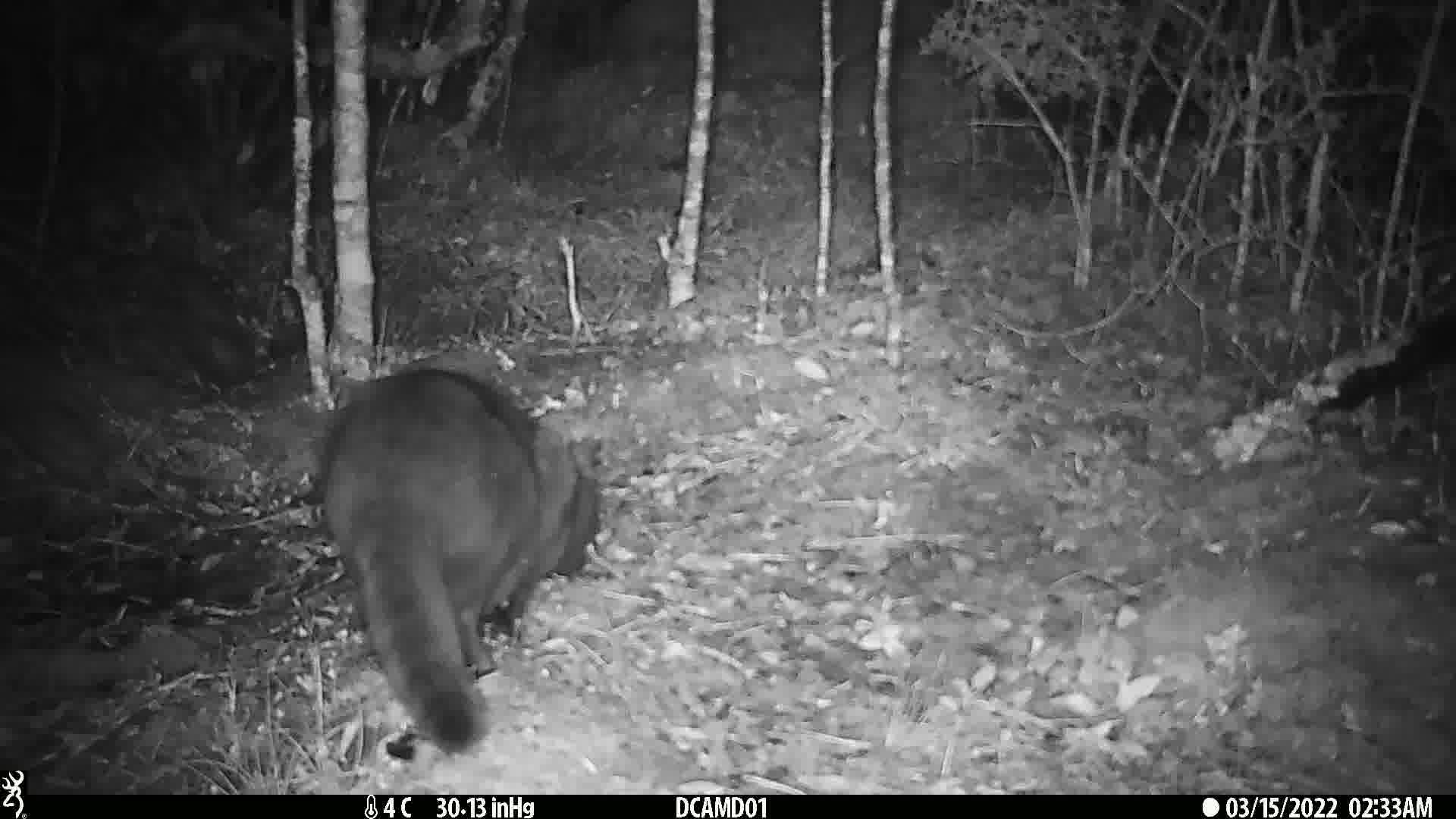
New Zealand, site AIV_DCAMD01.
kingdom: Animalia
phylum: Chordata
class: Mammalia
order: Carnivora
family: Felidae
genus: Felis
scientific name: Felis catus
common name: domestic cat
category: cat